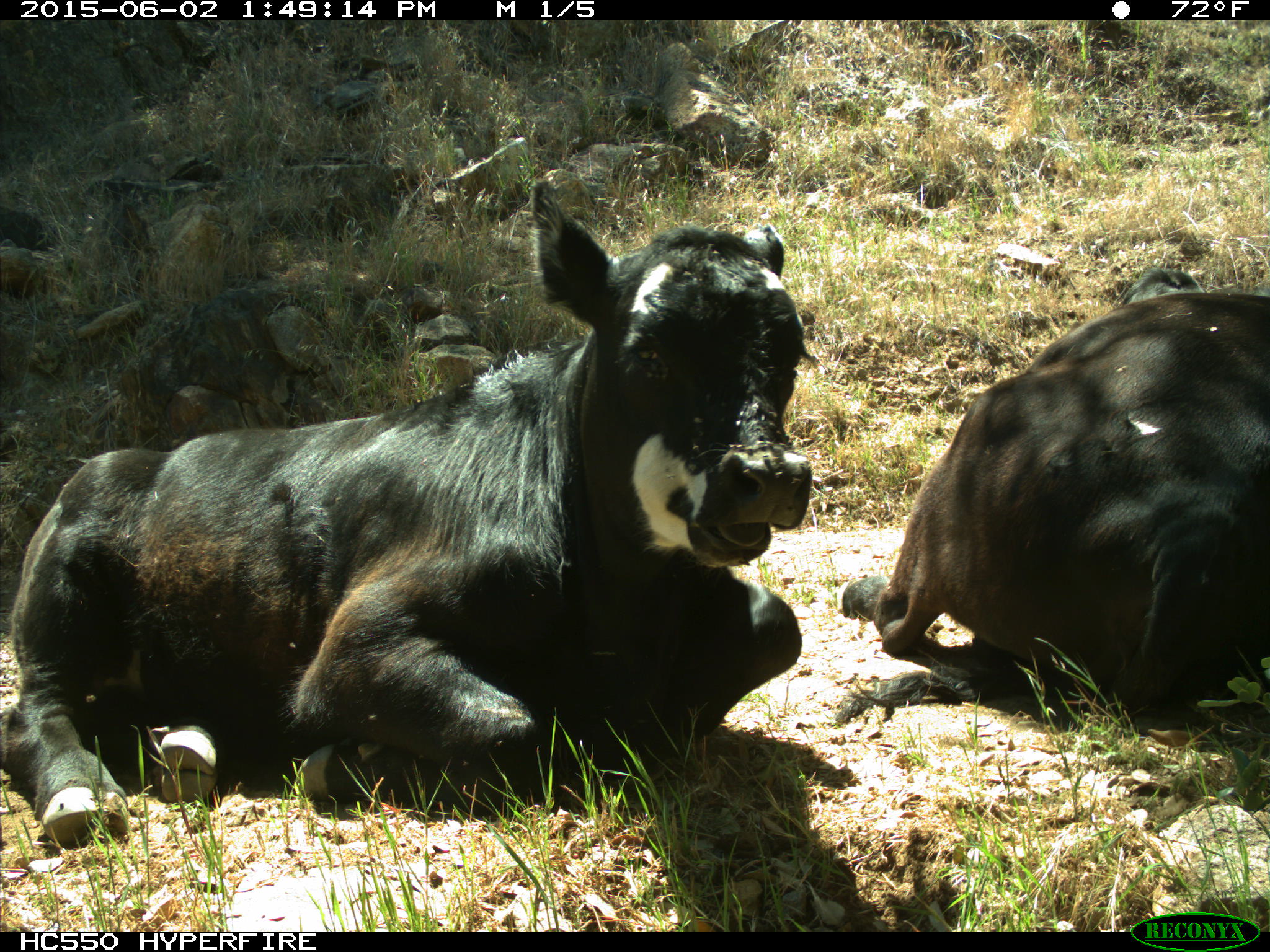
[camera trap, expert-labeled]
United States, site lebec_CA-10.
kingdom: Animalia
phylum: Chordata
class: Mammalia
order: Artiodactyla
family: Bovidae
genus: Bos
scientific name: Bos taurus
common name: domestic cow